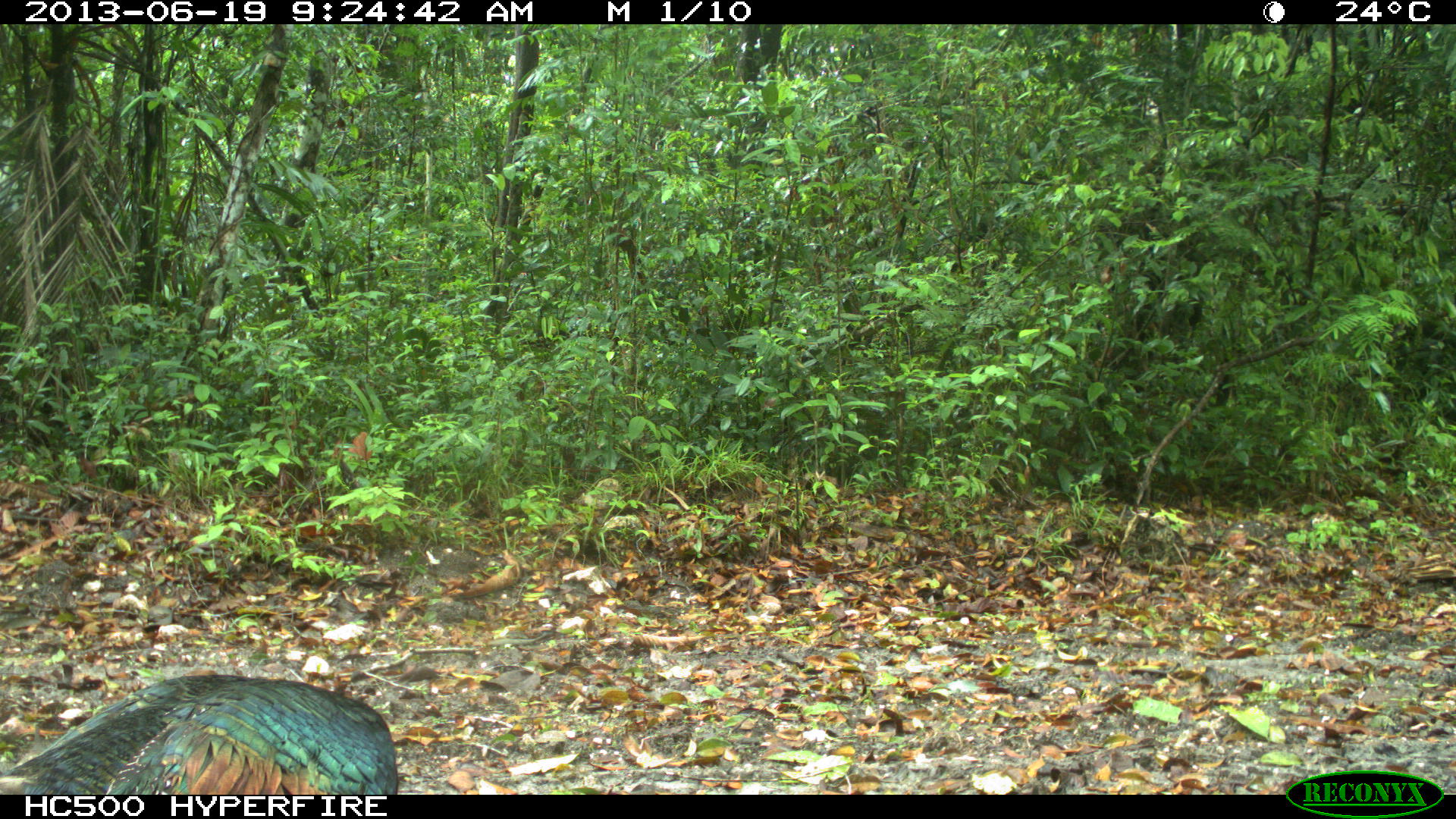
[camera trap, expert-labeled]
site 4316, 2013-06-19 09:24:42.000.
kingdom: Animalia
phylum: Chordata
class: Aves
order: Galliformes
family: Phasianidae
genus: Meleagris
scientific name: Meleagris ocellata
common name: ocellated turkey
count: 1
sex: male